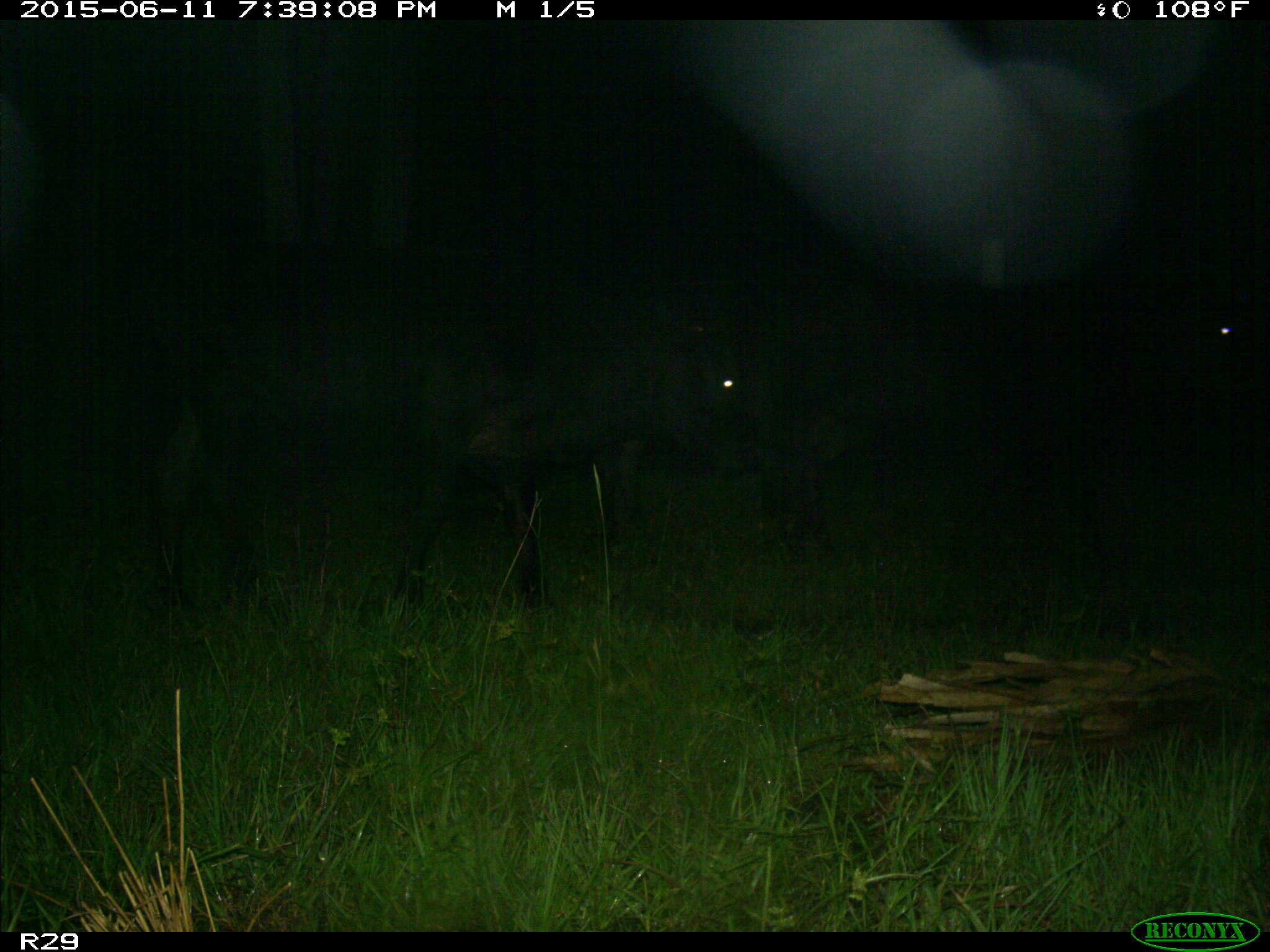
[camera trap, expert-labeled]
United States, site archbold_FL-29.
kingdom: Animalia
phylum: Chordata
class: Mammalia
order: Artiodactyla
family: Bovidae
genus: Bos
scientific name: Bos taurus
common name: domestic cow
Bos taurus (domestic cow).